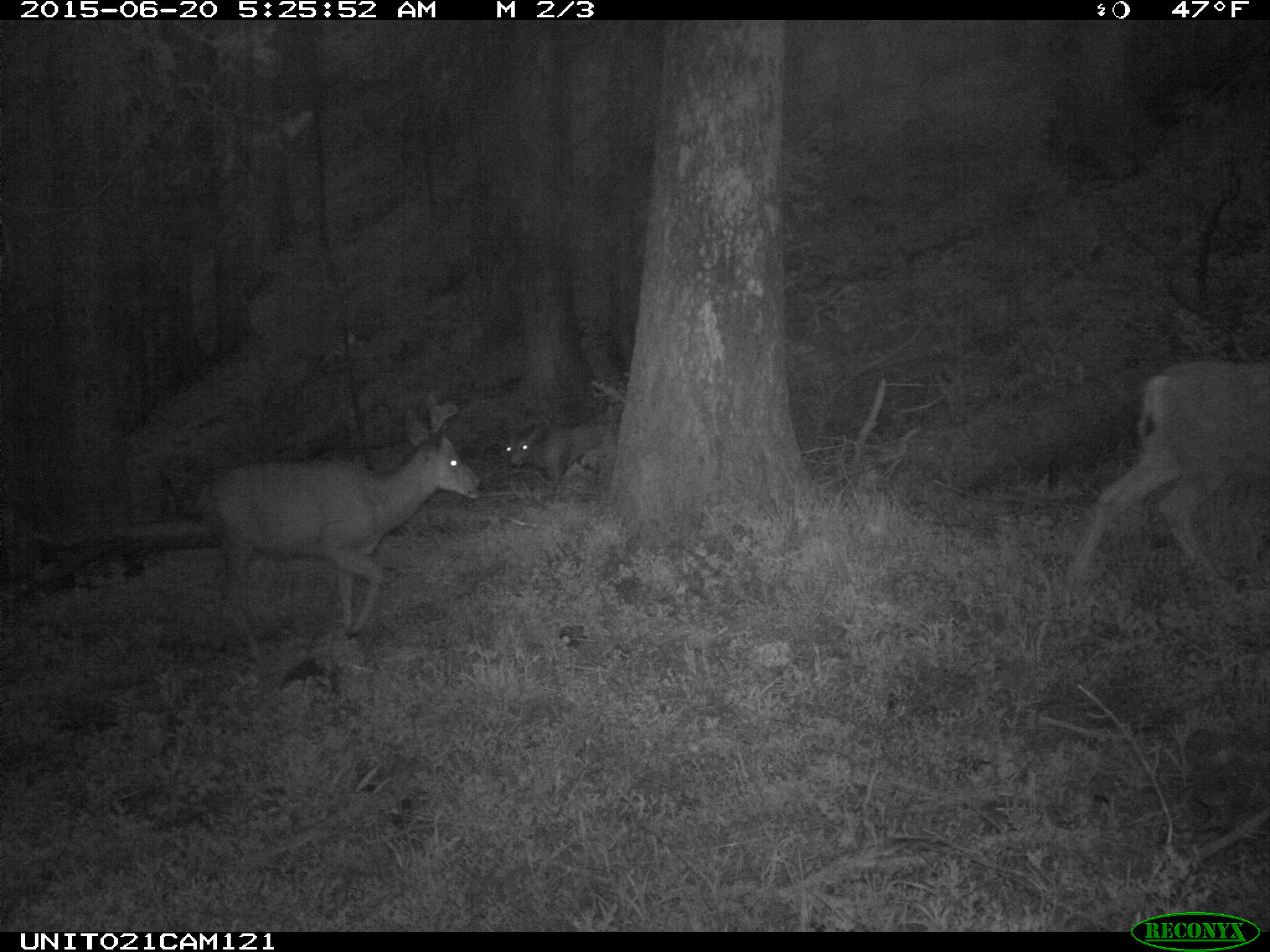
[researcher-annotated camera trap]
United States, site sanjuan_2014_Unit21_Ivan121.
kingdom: Animalia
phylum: Chordata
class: Mammalia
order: Artiodactyla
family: Cervidae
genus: Odocoileus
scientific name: Odocoileus hemionus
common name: mule deer